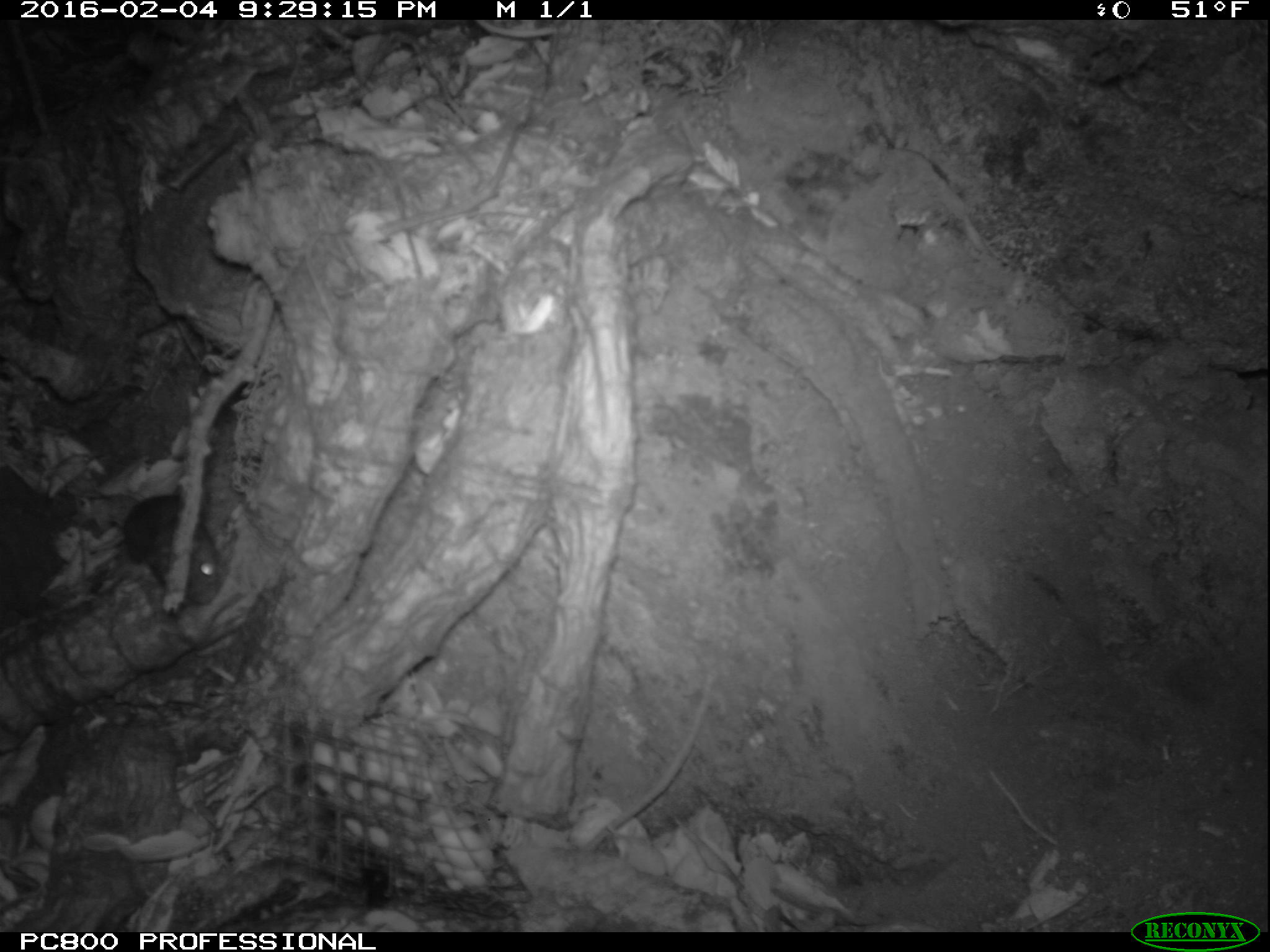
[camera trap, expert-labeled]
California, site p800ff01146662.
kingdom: Animalia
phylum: Chordata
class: Mammalia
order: Rodentia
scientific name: Rodentia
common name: rodent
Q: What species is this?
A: Rodent (Rodentia).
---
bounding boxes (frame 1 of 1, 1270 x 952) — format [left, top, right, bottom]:
rodent: [122, 494, 221, 604]